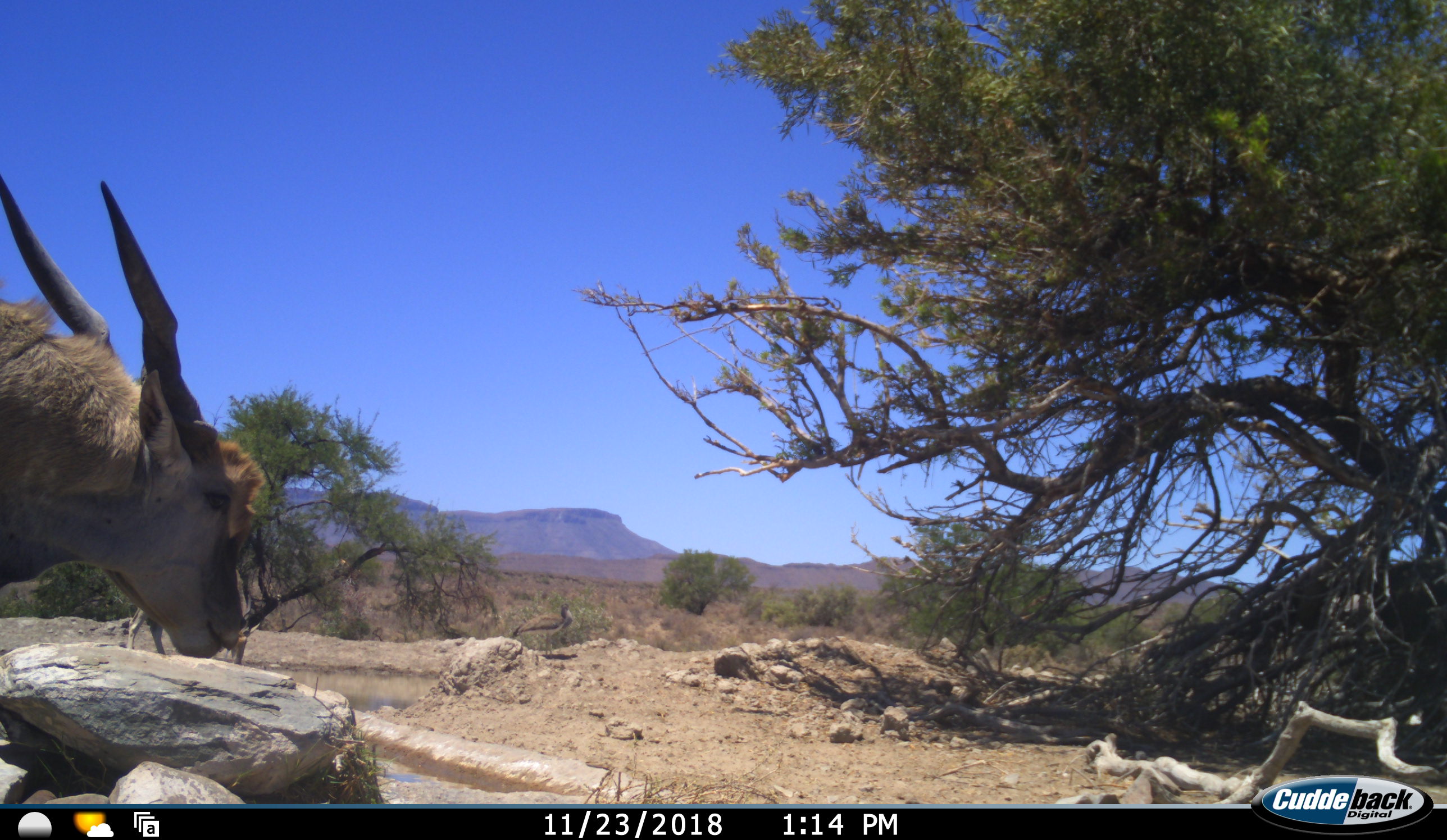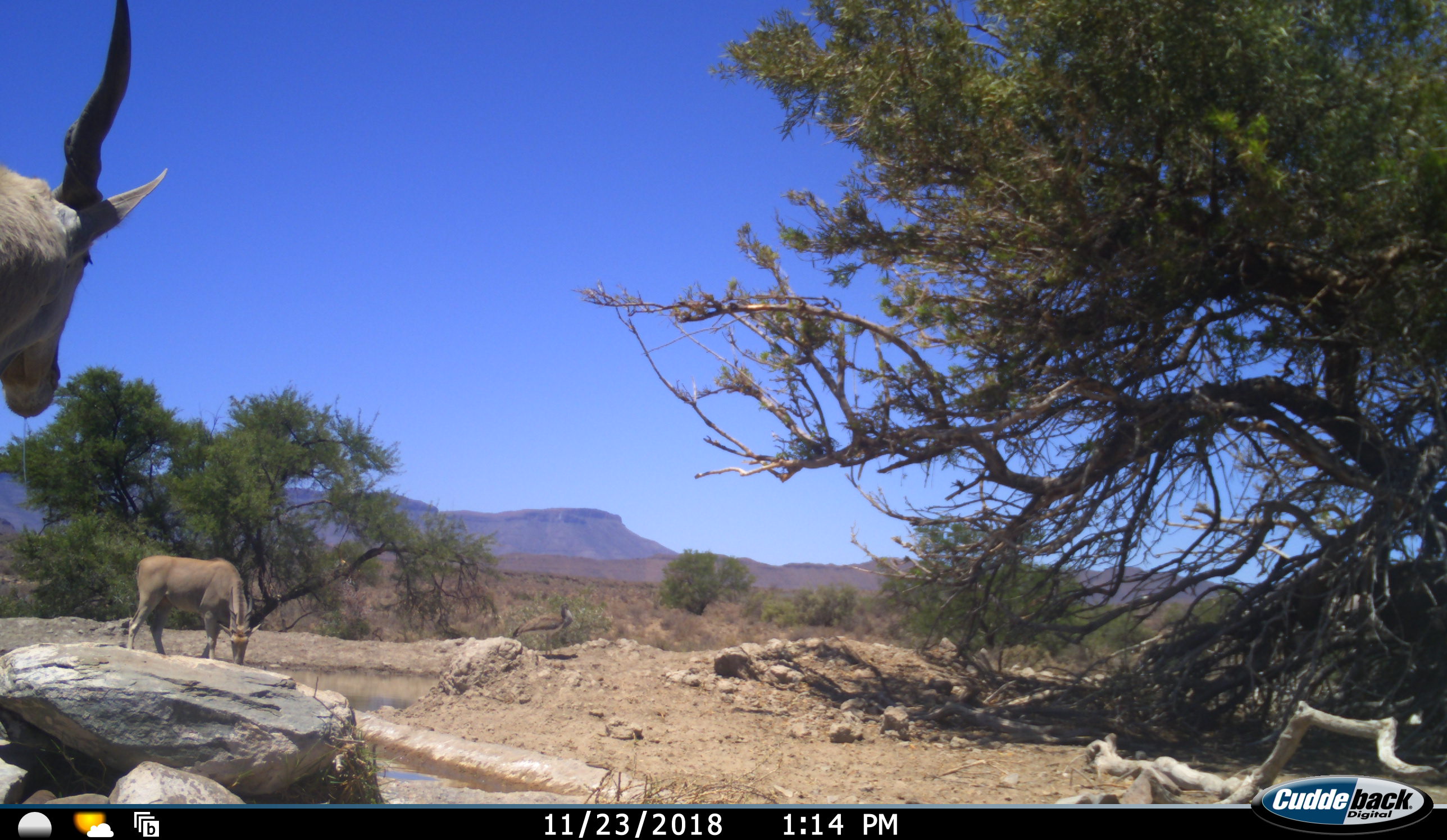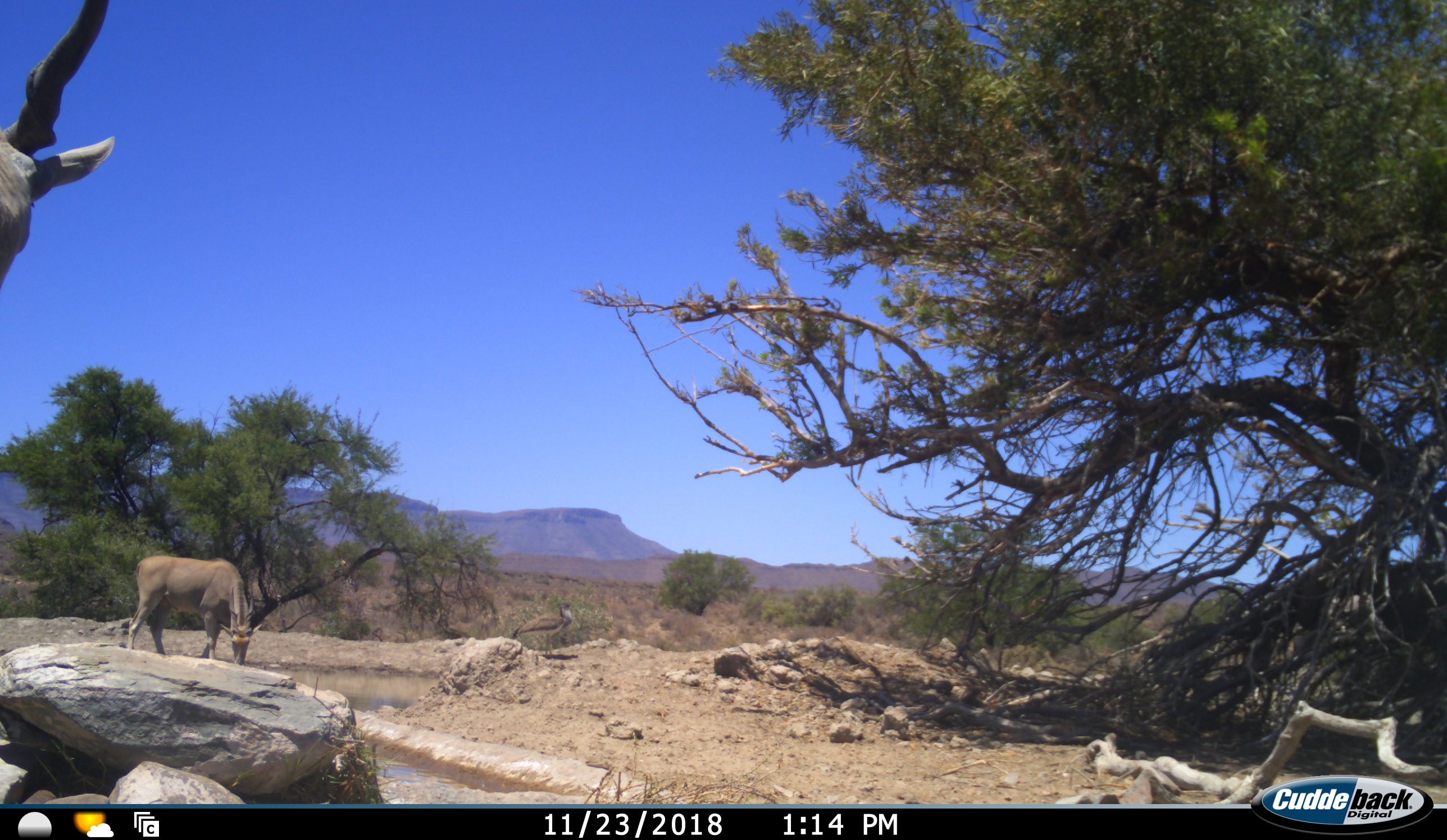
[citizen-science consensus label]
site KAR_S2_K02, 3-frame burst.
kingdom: Animalia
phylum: Chordata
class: Mammalia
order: Artiodactyla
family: Bovidae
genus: Tragelaphus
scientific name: Tragelaphus oryx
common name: eland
Eland (Tragelaphus oryx), count 2. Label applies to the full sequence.